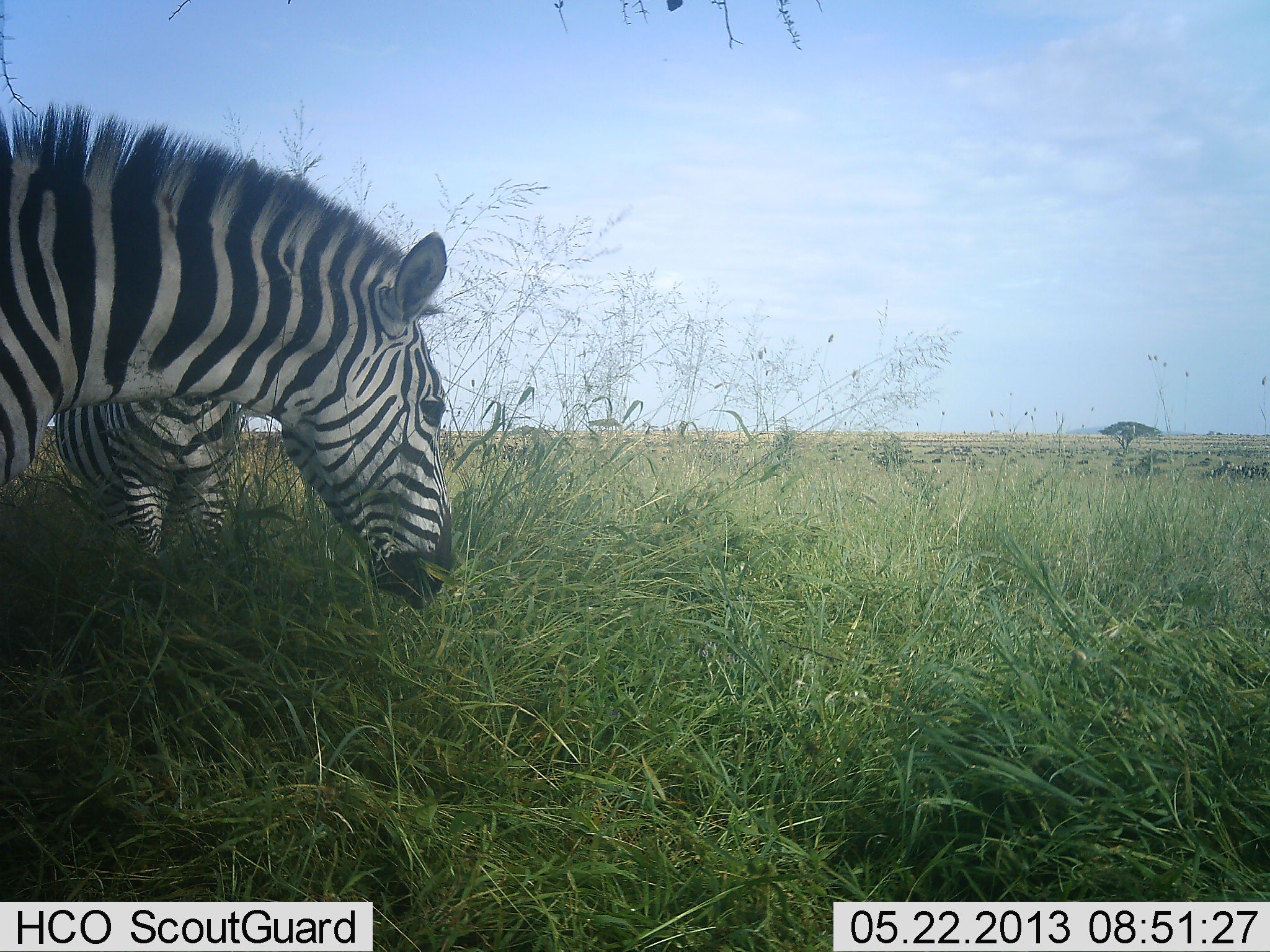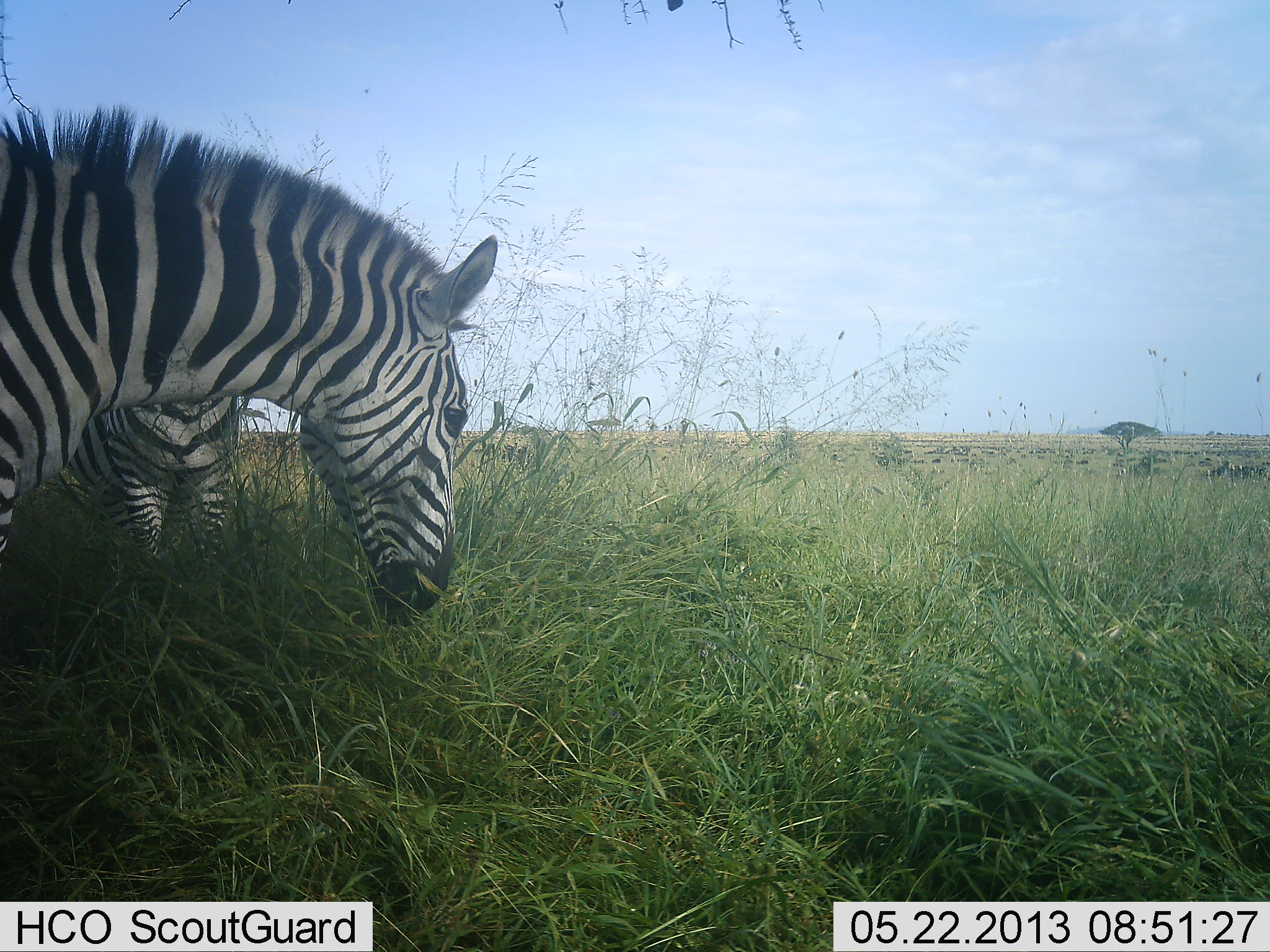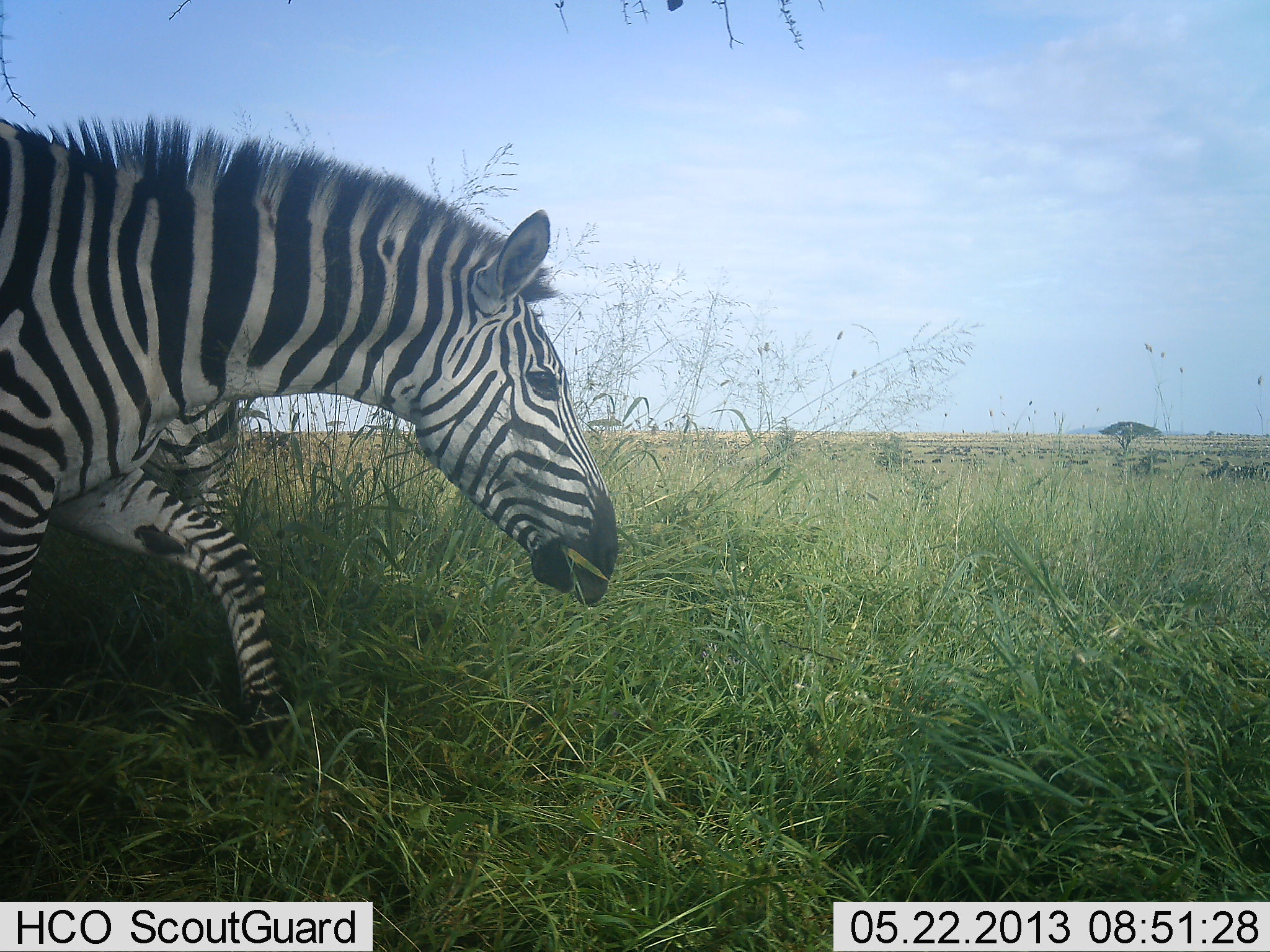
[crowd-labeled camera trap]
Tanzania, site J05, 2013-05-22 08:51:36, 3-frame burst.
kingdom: Animalia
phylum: Chordata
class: Mammalia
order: Perissodactyla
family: Equidae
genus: Equus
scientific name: Equus quagga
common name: plains zebra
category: zebra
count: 2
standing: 71%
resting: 0%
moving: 26%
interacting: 0%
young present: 0%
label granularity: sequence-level